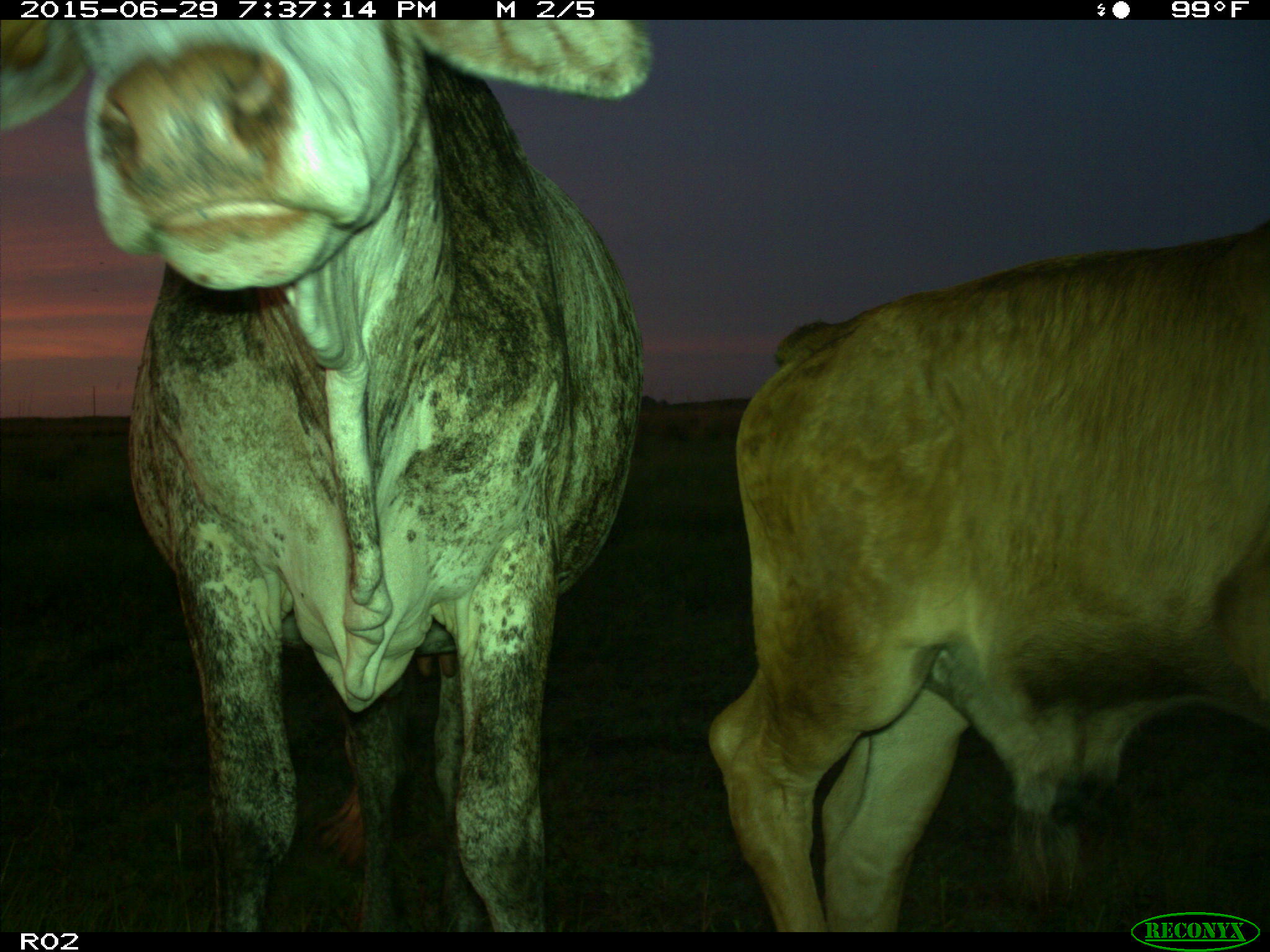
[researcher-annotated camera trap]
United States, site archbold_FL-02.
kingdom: Animalia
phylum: Chordata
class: Mammalia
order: Artiodactyla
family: Bovidae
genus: Bos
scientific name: Bos taurus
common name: domestic cow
Bos taurus (domestic cow).